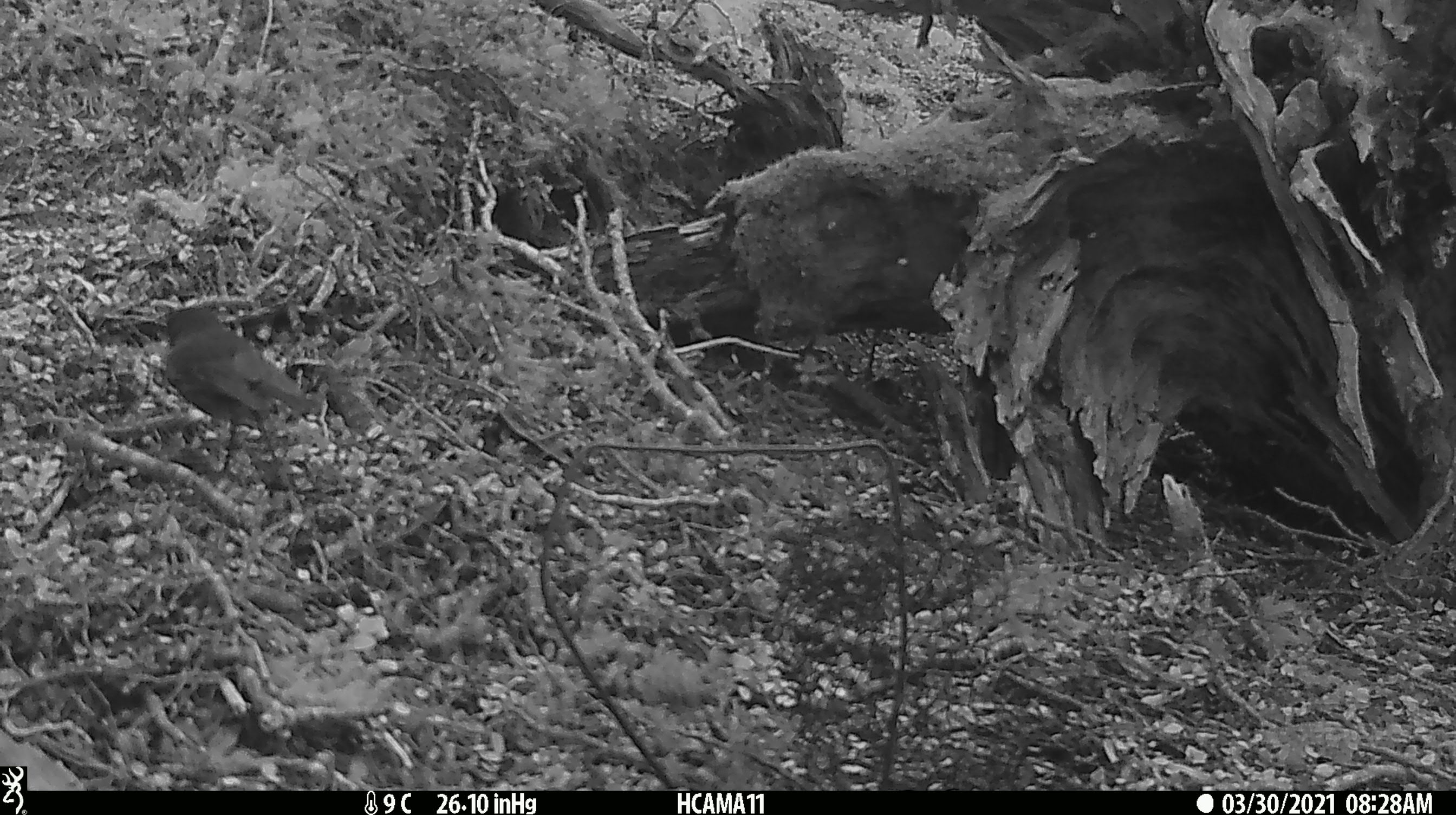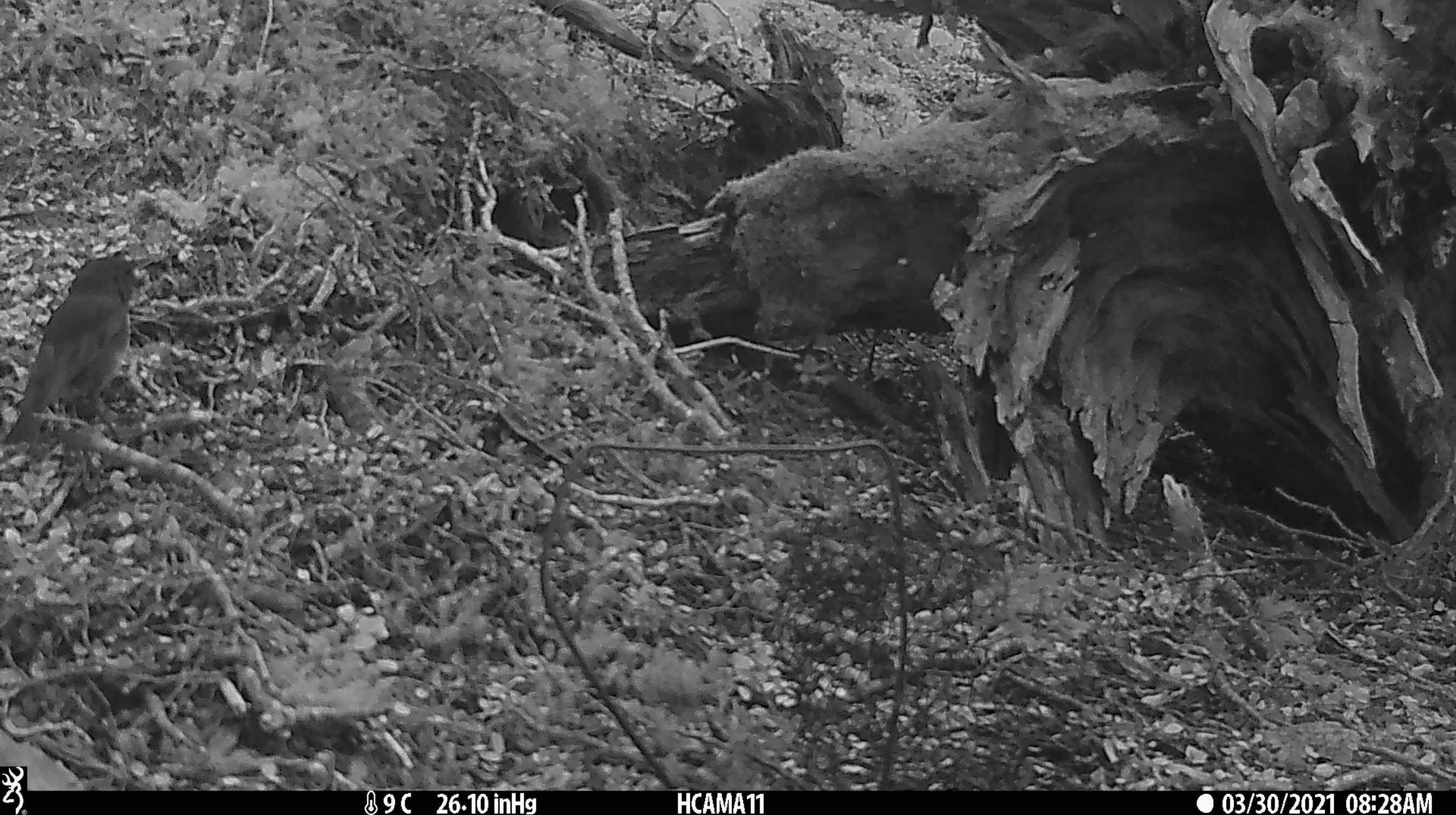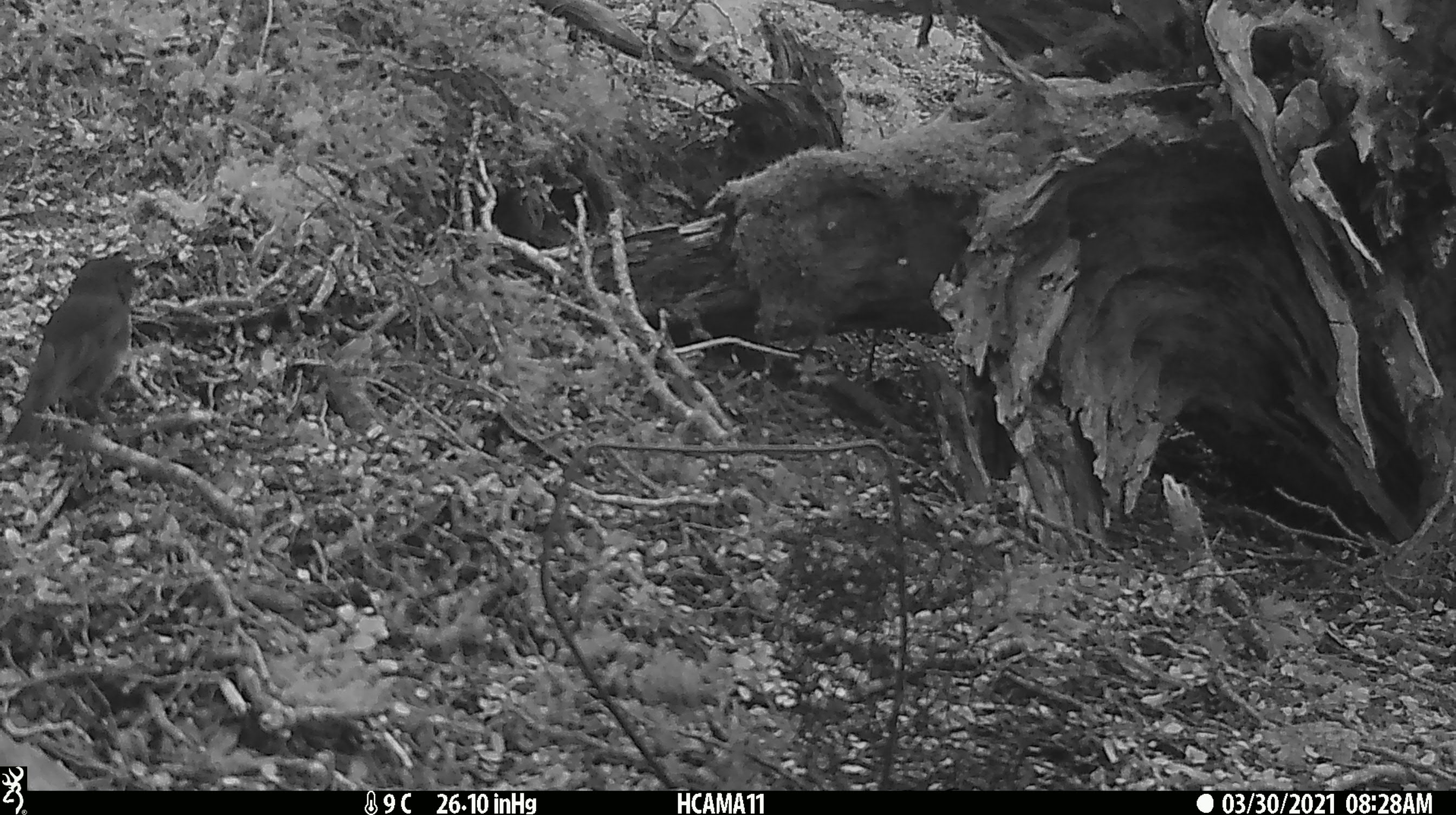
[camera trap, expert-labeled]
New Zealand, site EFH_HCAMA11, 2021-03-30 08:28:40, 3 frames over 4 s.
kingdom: Animalia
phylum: Chordata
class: Aves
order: Passeriformes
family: Petroicidae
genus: Petroica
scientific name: Petroica australis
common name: new zealand robin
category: robin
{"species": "robin (new zealand robin) (Petroica australis)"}